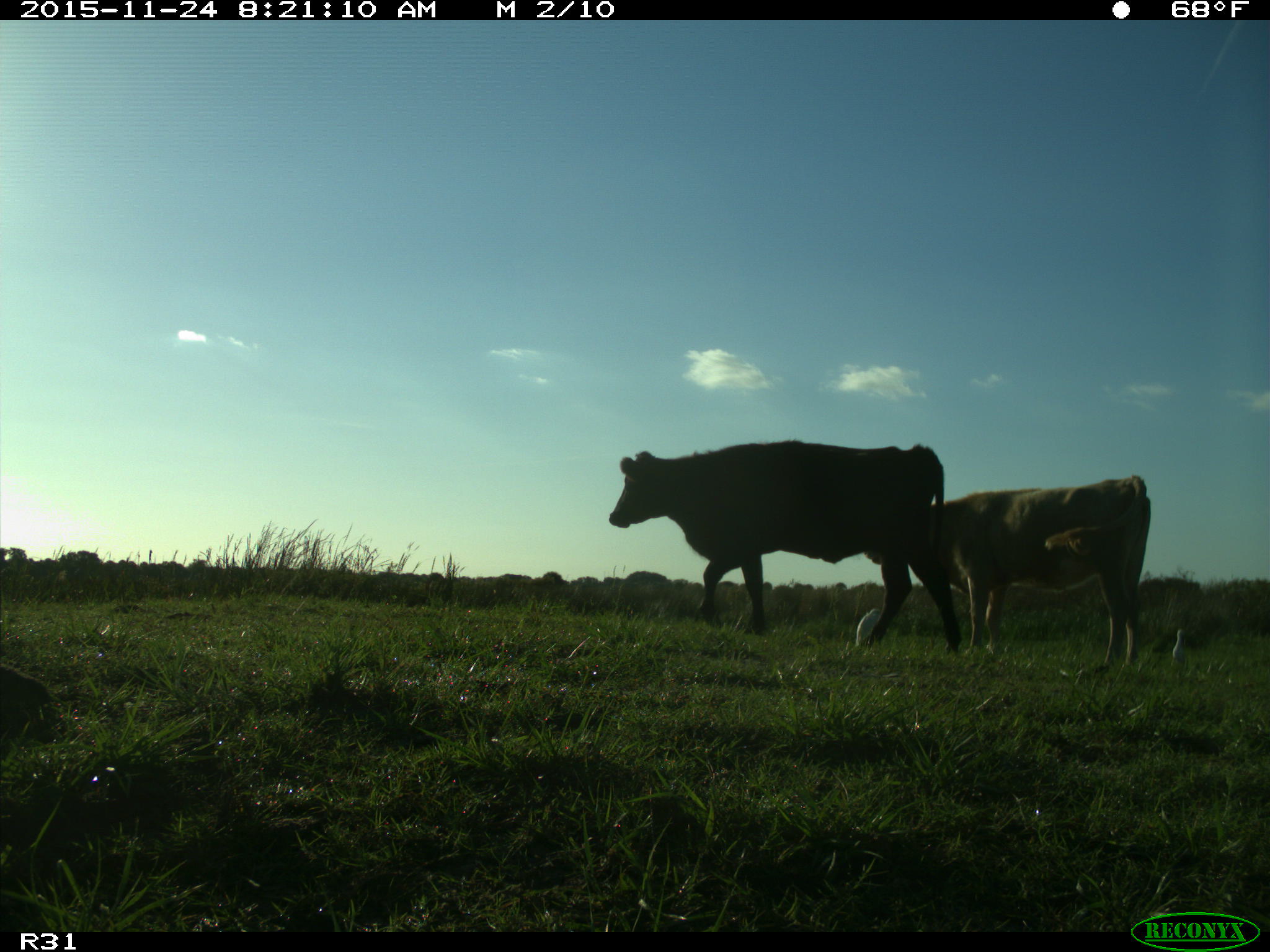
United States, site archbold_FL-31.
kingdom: Animalia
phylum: Chordata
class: Mammalia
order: Artiodactyla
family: Bovidae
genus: Bos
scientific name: Bos taurus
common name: domestic cow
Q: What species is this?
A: Bos taurus (domestic cow).